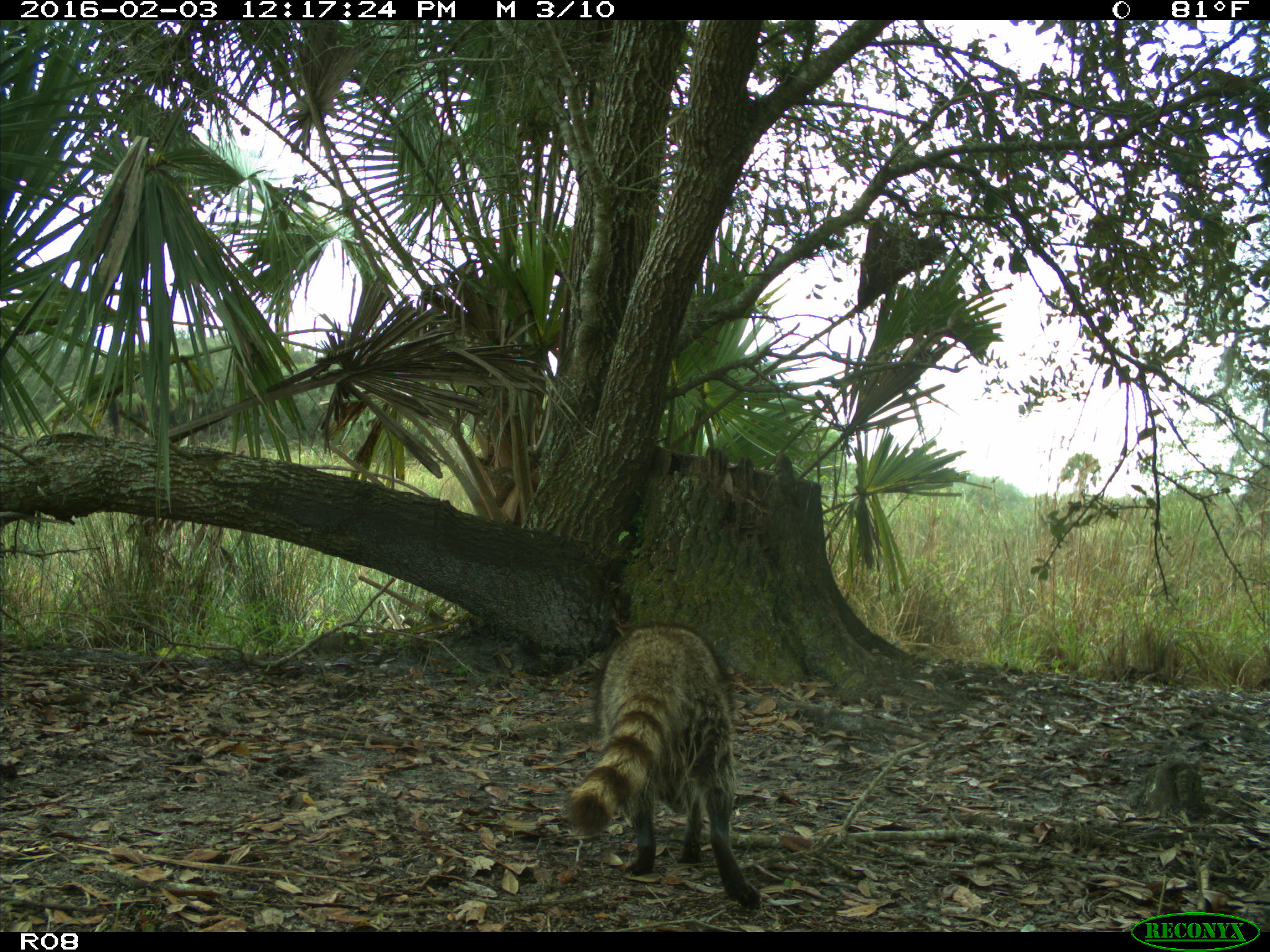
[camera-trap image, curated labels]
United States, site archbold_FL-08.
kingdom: Animalia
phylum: Chordata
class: Mammalia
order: Carnivora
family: Procyonidae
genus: Procyon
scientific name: Procyon lotor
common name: common raccoon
Procyon lotor (common raccoon).